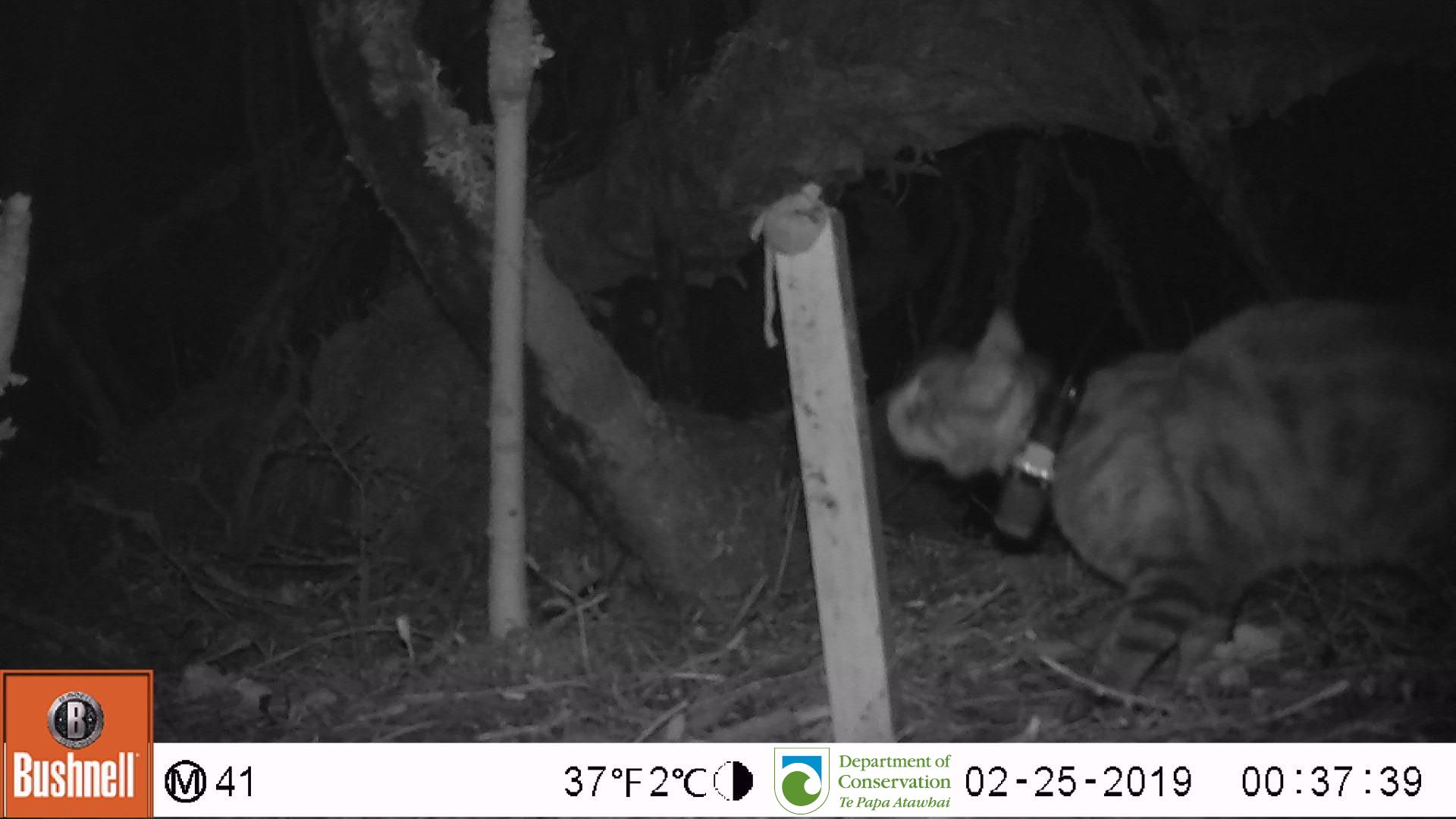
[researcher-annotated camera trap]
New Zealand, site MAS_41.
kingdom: Animalia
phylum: Chordata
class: Mammalia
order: Carnivora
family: Felidae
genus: Felis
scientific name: Felis catus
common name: domestic cat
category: cat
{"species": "cat (domestic cat) (Felis catus)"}